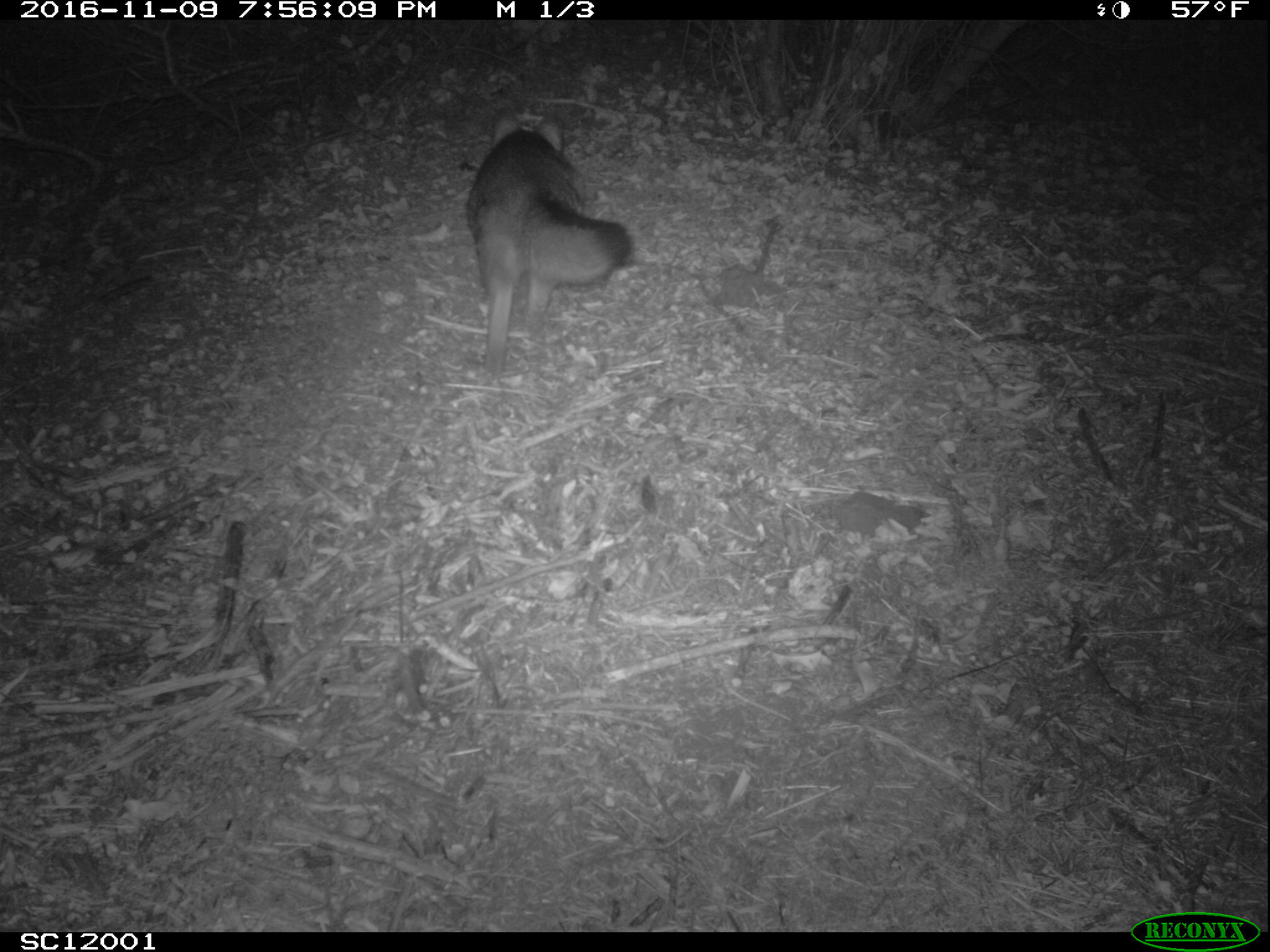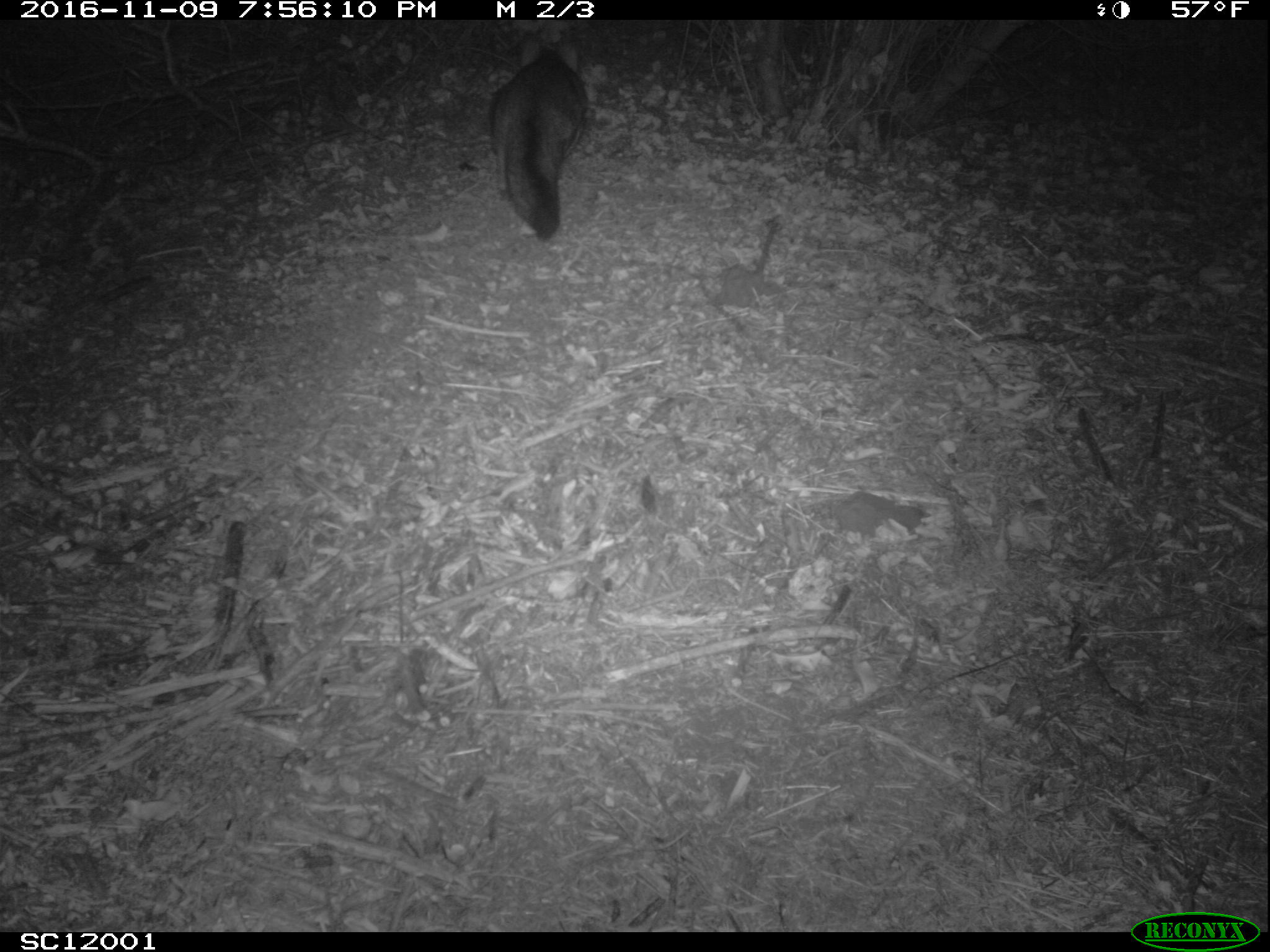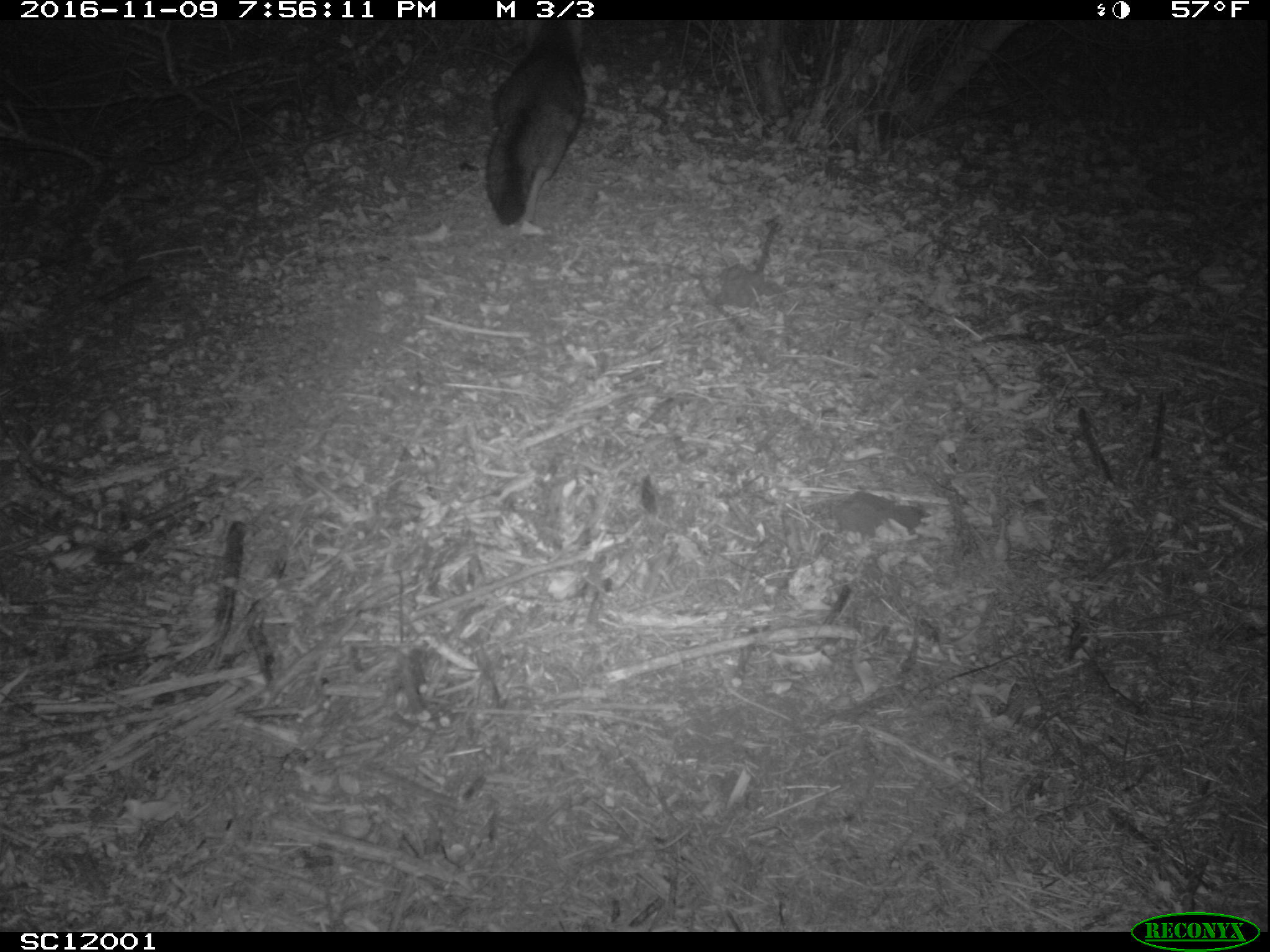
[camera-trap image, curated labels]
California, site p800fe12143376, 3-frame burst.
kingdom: Animalia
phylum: Chordata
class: Mammalia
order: Carnivora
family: Canidae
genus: Urocyon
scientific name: Urocyon littoralis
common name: island fox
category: fox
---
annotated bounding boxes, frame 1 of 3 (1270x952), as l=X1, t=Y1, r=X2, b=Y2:
fox: l=466, t=127, r=636, b=374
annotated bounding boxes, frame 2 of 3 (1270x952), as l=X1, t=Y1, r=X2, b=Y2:
fox: l=489, t=38, r=587, b=239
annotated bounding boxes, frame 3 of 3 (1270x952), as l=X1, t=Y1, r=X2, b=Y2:
fox: l=485, t=20, r=585, b=226